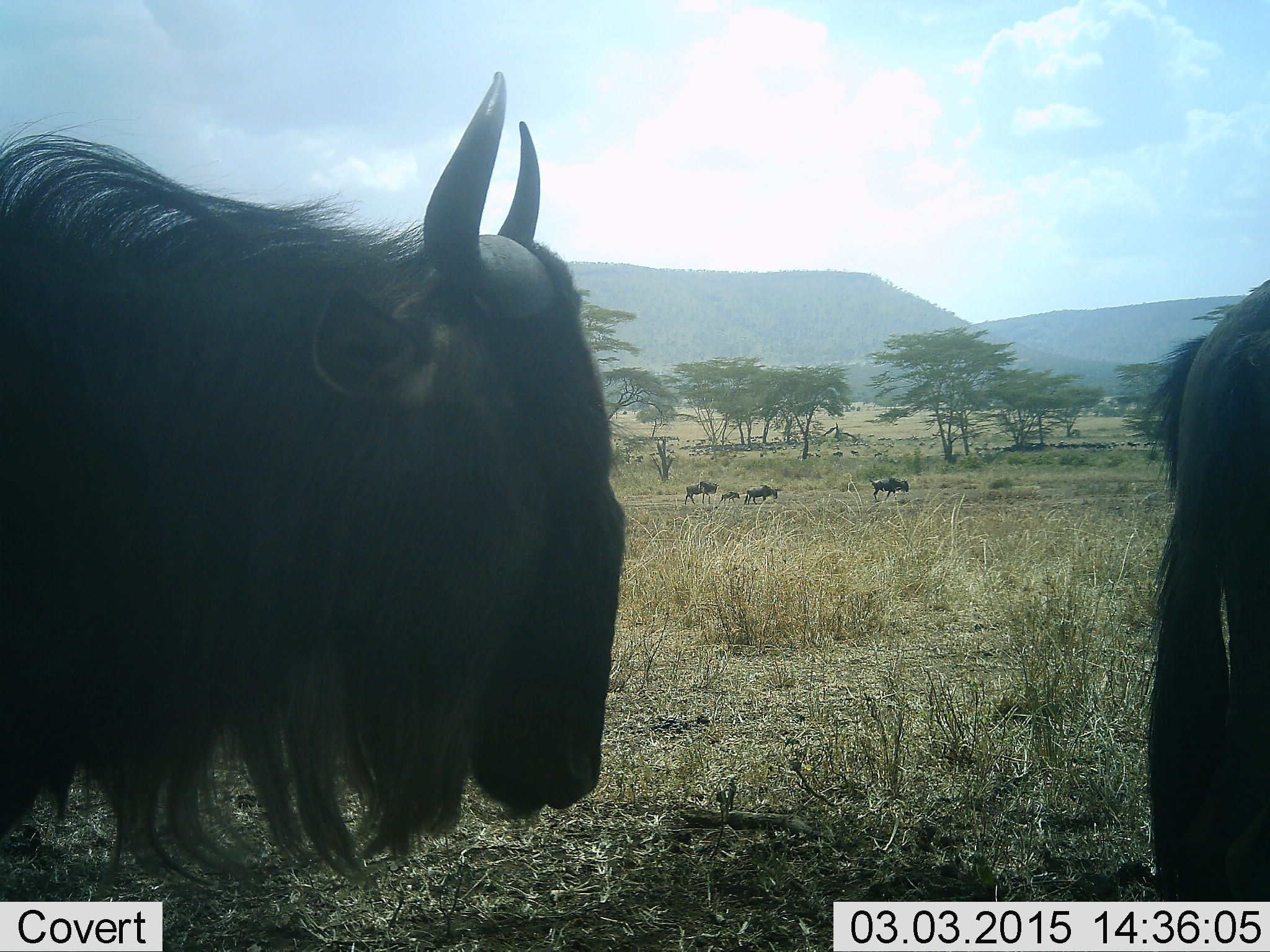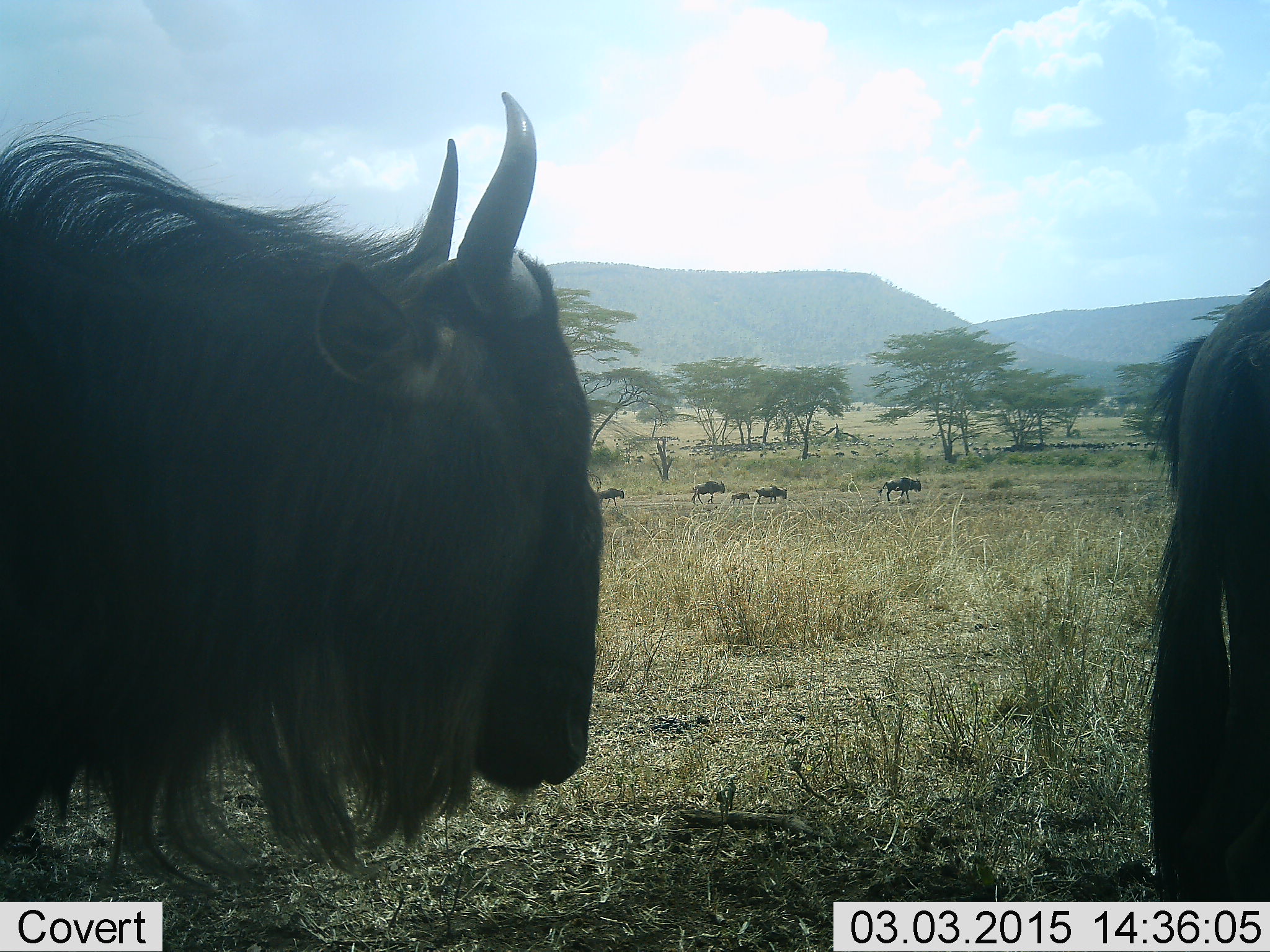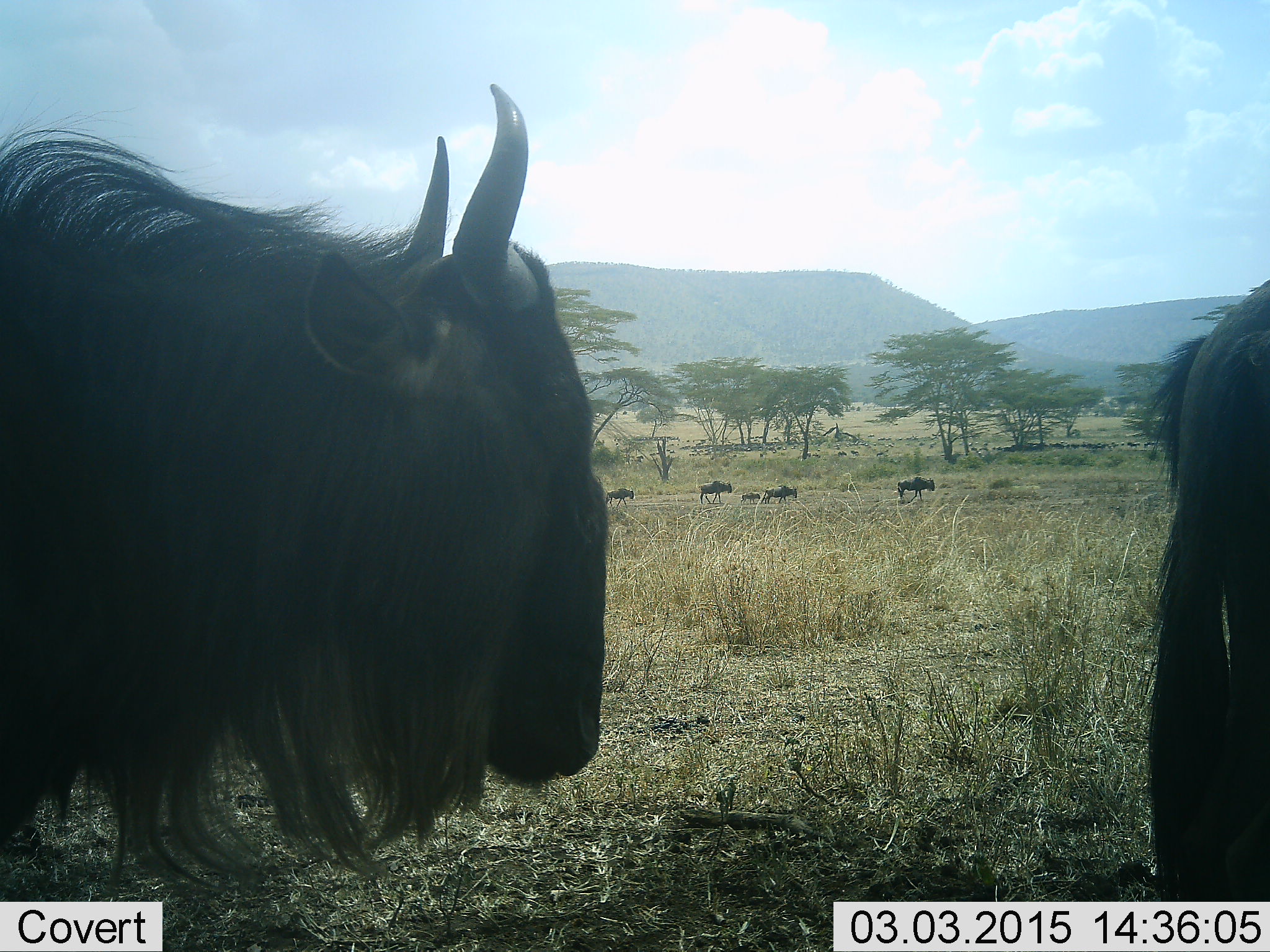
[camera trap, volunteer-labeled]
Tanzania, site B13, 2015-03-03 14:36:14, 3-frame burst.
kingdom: Animalia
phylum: Chordata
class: Mammalia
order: Artiodactyla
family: Bovidae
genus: Connochaetes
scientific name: Connochaetes taurinus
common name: blue wildebeest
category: wildebeest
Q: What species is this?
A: Wildebeest (blue wildebeest) (Connochaetes taurinus).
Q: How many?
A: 7.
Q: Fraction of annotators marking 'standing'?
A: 90%.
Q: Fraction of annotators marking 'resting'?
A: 0%.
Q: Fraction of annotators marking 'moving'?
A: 100%.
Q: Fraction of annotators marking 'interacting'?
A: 0%.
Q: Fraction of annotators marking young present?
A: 60%.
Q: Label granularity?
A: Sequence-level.